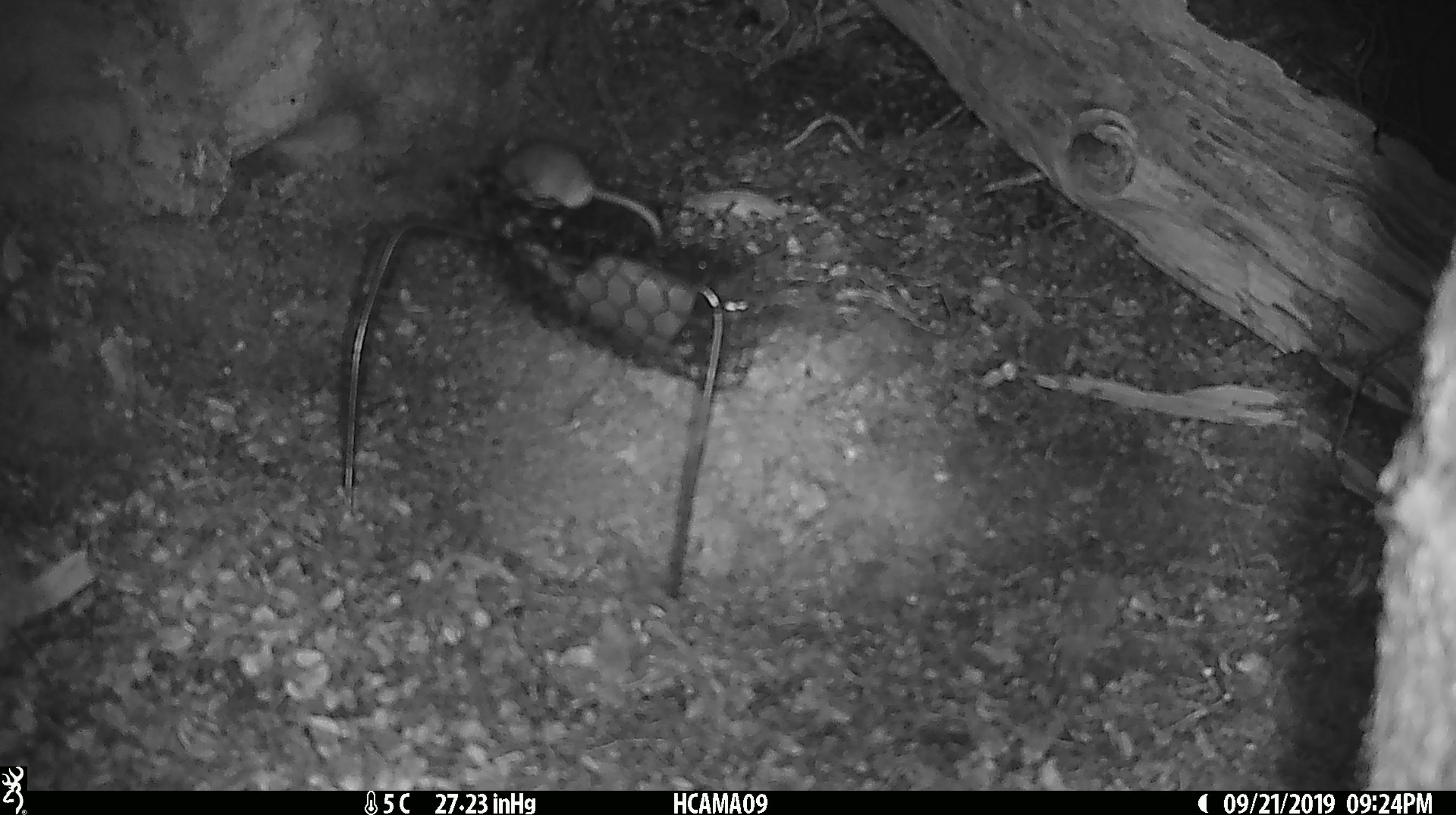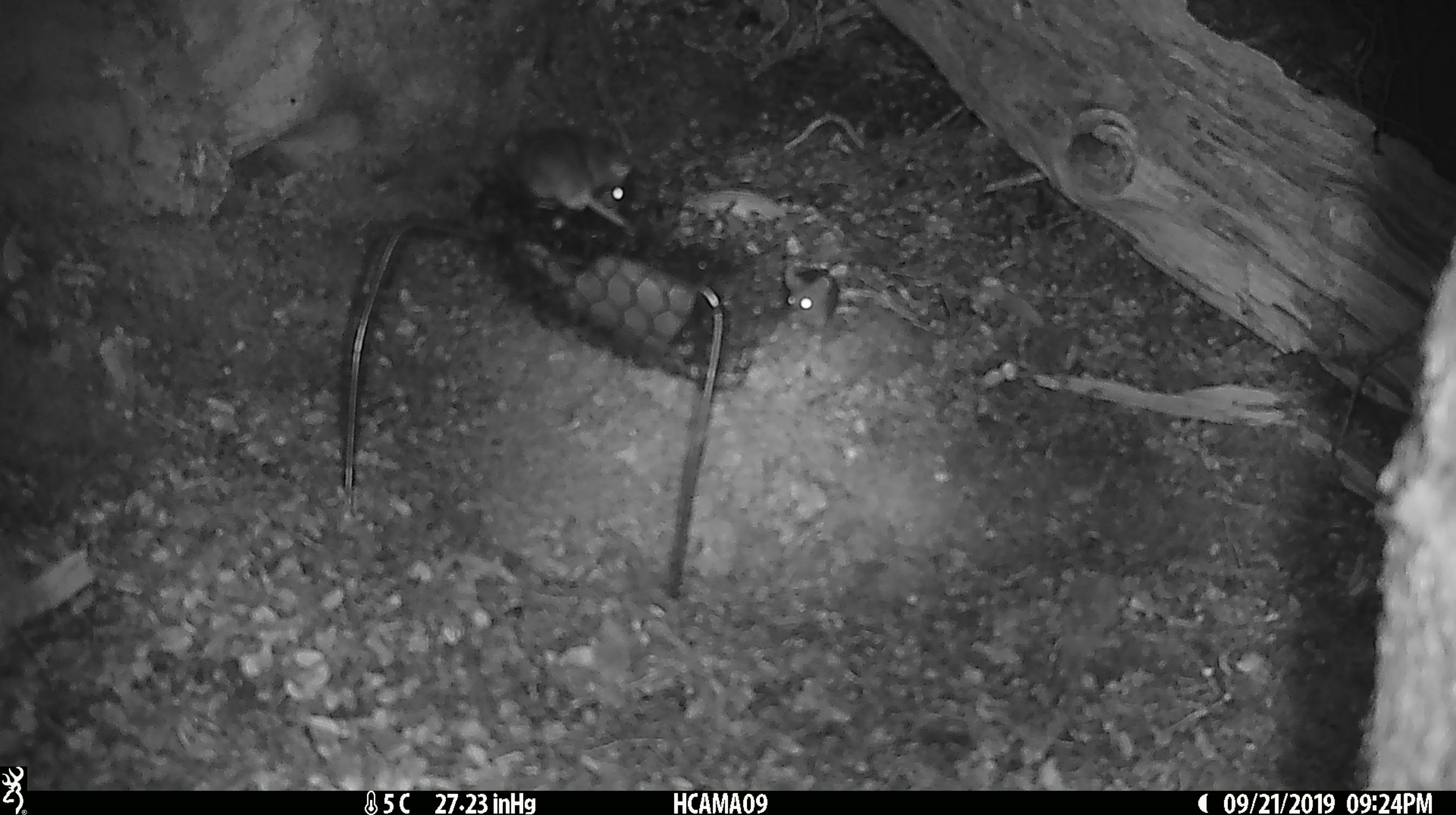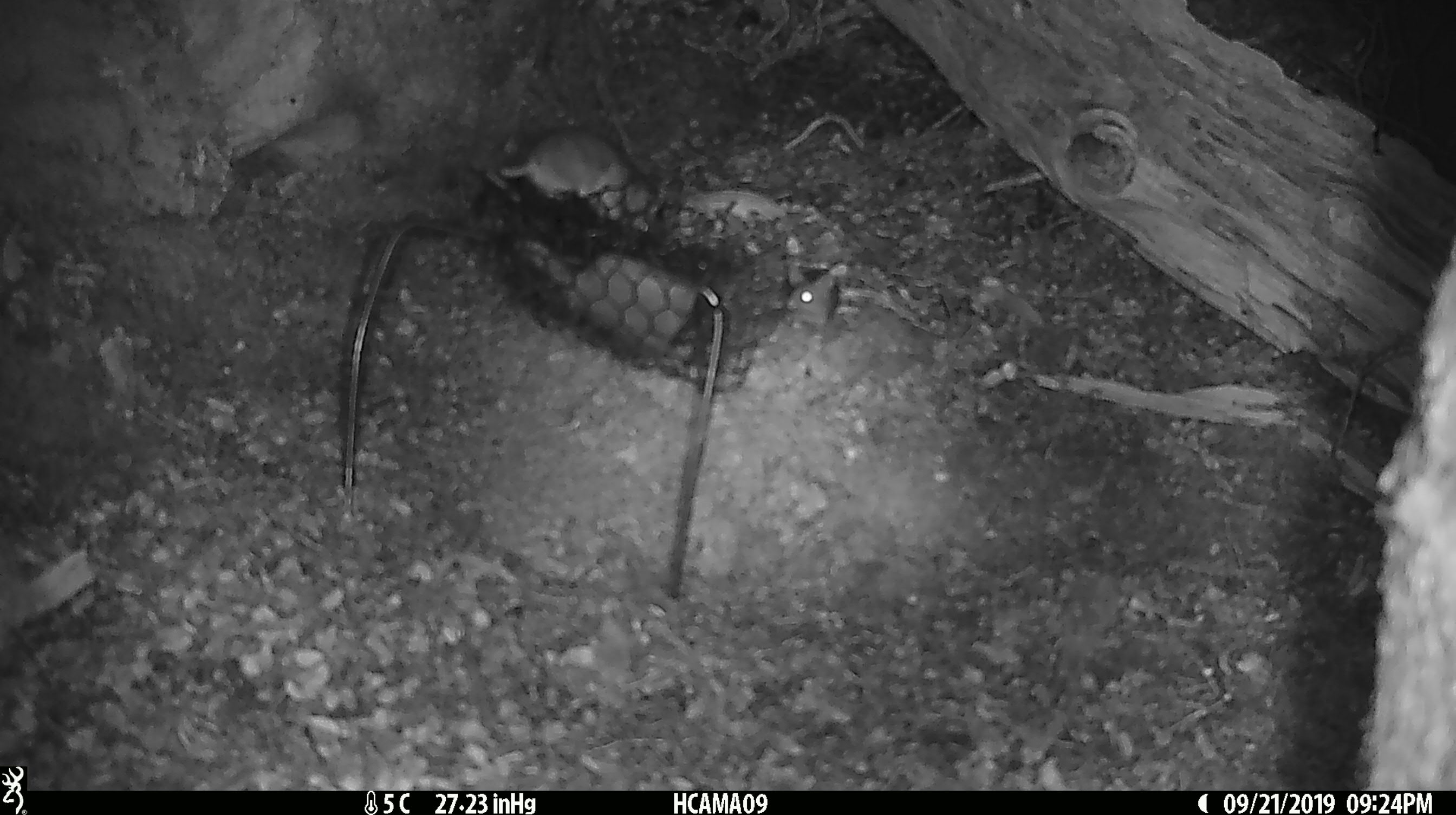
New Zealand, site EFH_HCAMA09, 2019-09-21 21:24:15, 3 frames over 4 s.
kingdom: Animalia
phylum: Chordata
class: Mammalia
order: Rodentia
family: Muridae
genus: Mus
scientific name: Mus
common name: mouse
Mouse (Mus).